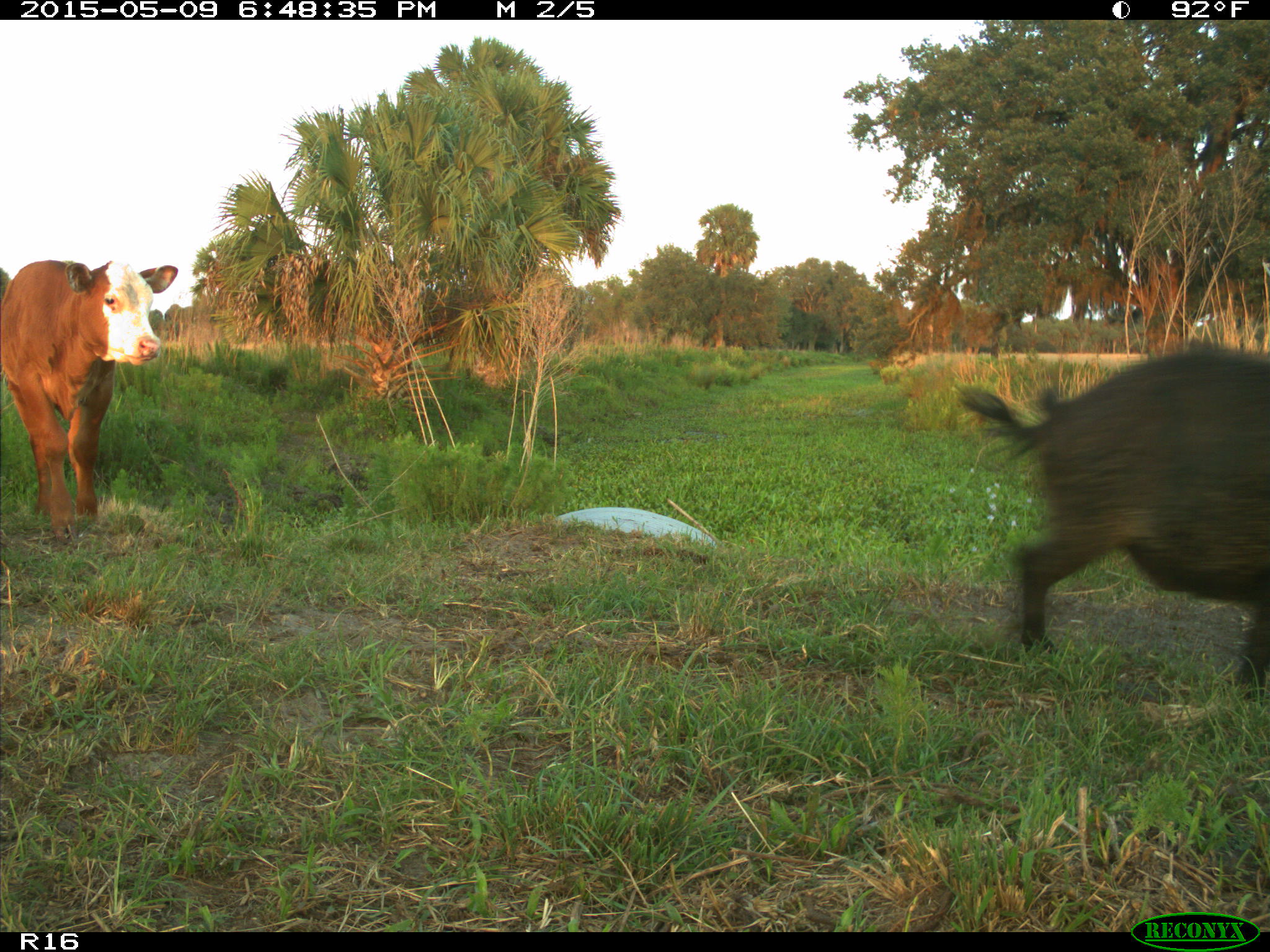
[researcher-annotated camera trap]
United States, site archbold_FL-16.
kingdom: Animalia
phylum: Chordata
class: Mammalia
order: Artiodactyla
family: Bovidae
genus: Bos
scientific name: Bos taurus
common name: domestic cow